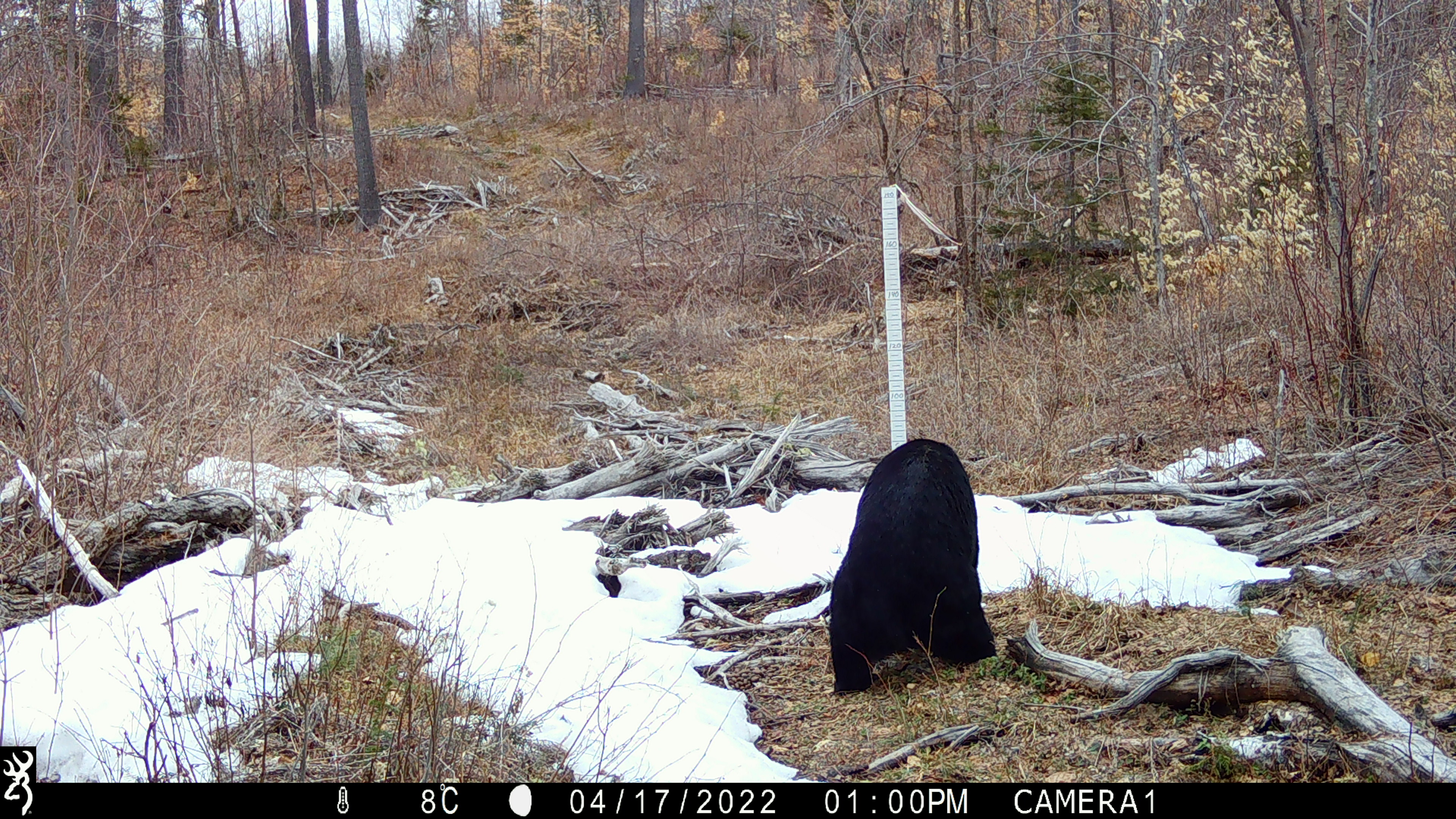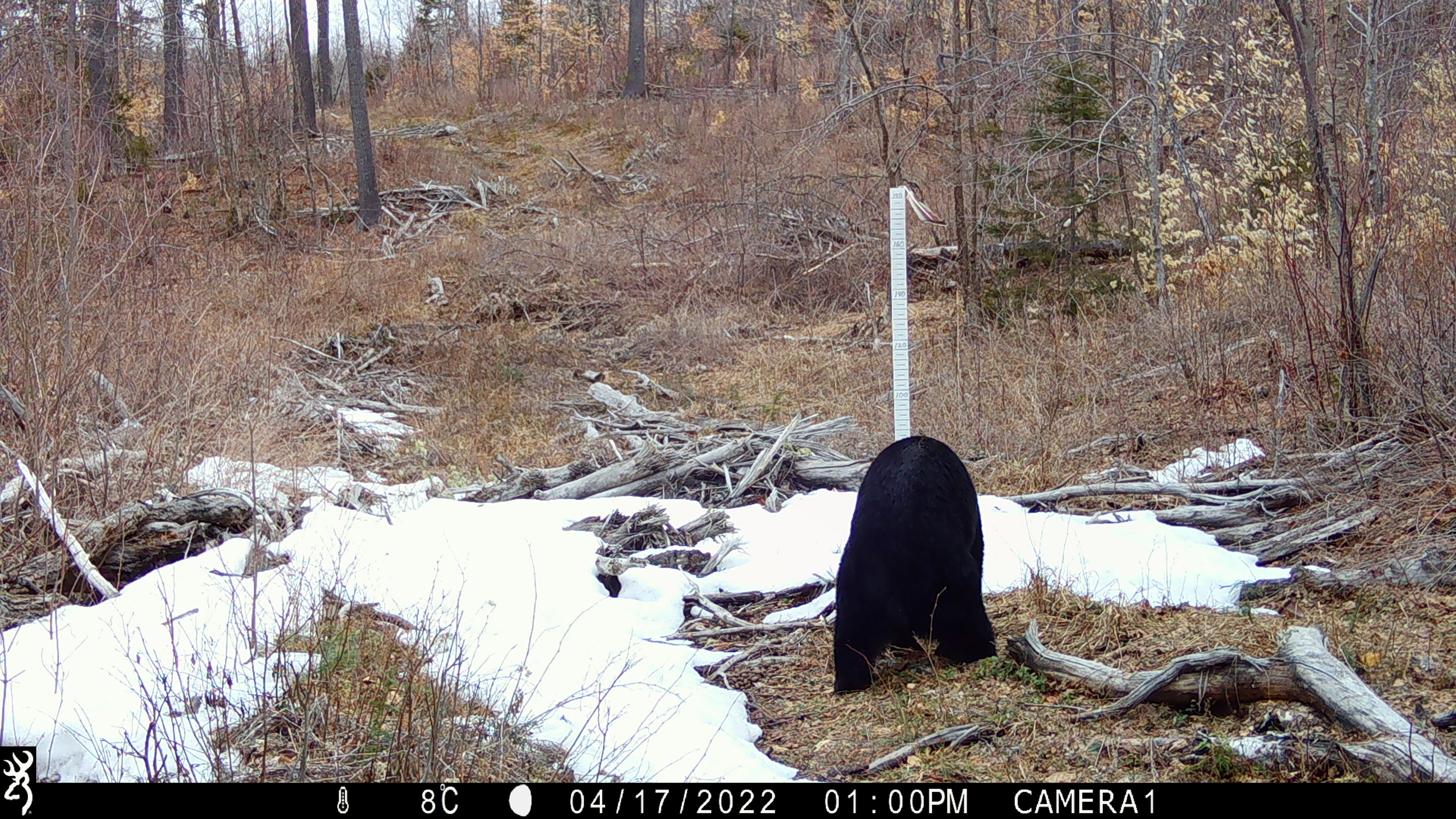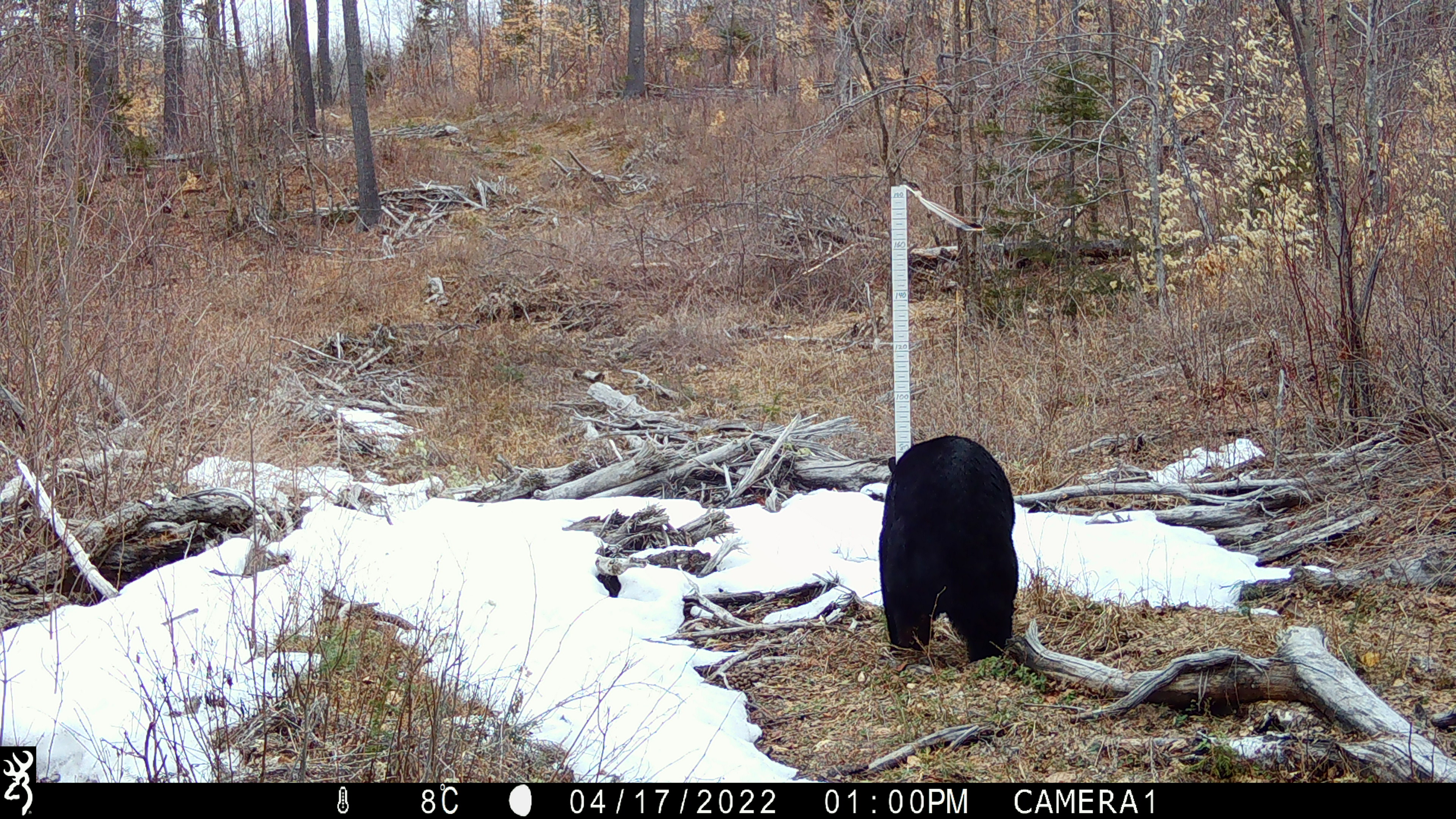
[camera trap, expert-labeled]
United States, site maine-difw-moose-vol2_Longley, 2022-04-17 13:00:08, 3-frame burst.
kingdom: Animalia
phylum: Chordata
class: Mammalia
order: Carnivora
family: Ursidae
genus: Ursus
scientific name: Ursus americanus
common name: black bear